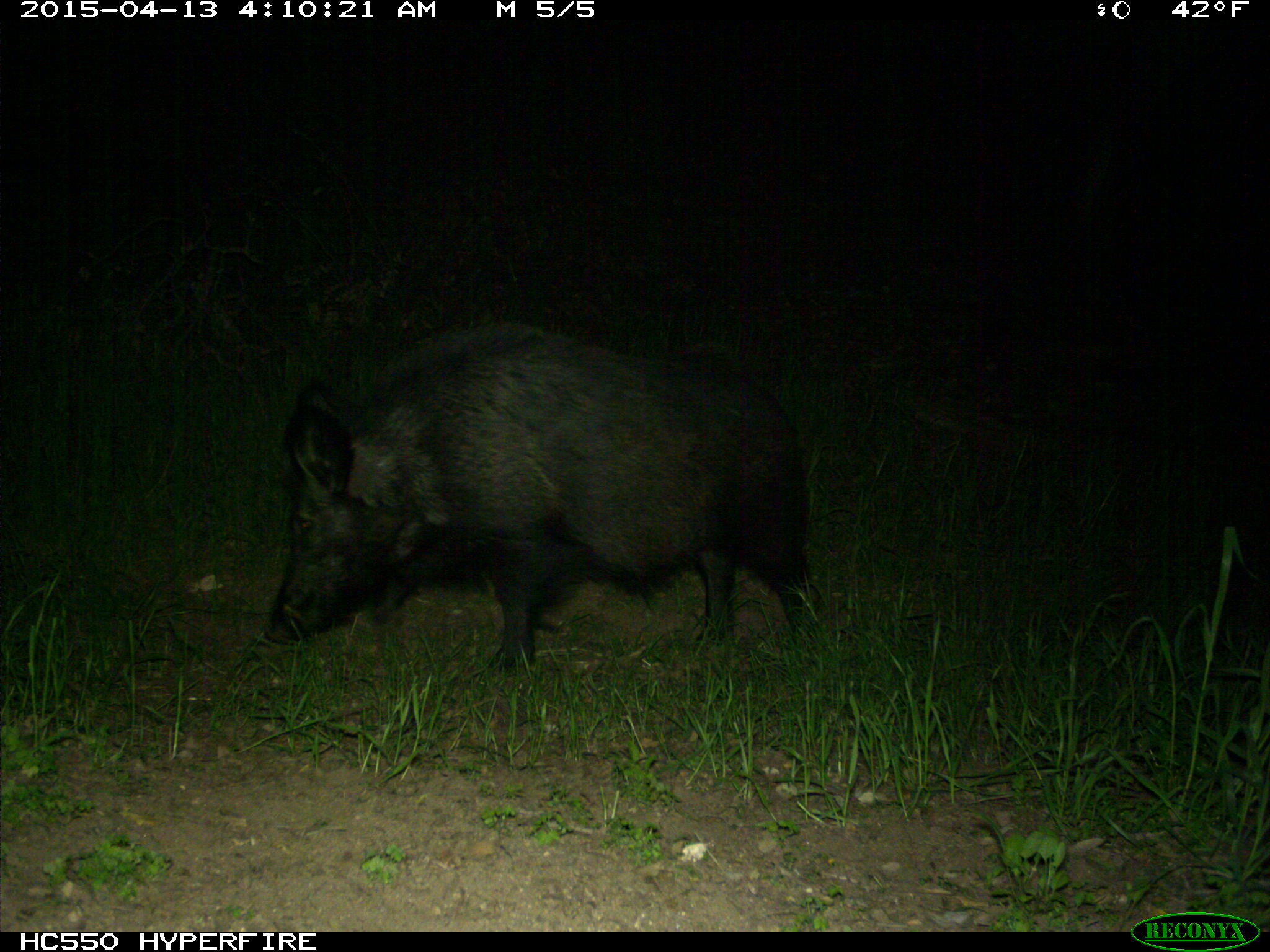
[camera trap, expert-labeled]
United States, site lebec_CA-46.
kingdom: Animalia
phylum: Chordata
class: Mammalia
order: Artiodactyla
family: Suidae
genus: Sus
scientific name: Sus scrofa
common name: wild boar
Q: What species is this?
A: Sus scrofa (wild boar).